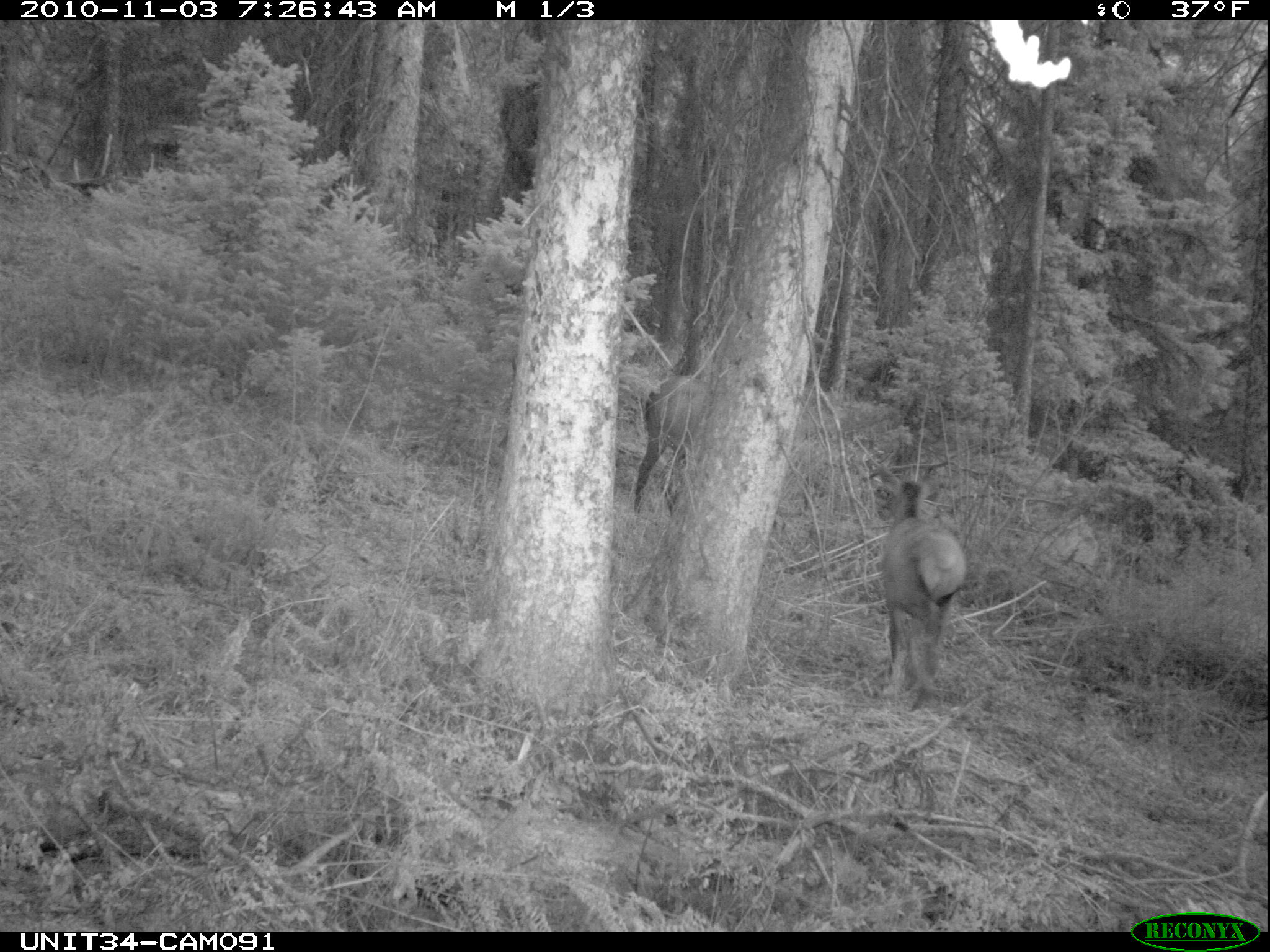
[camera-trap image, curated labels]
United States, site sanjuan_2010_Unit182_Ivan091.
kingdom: Animalia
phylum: Chordata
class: Mammalia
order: Artiodactyla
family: Cervidae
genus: Cervus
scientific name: Cervus elaphus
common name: red deer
Cervus elaphus (red deer).